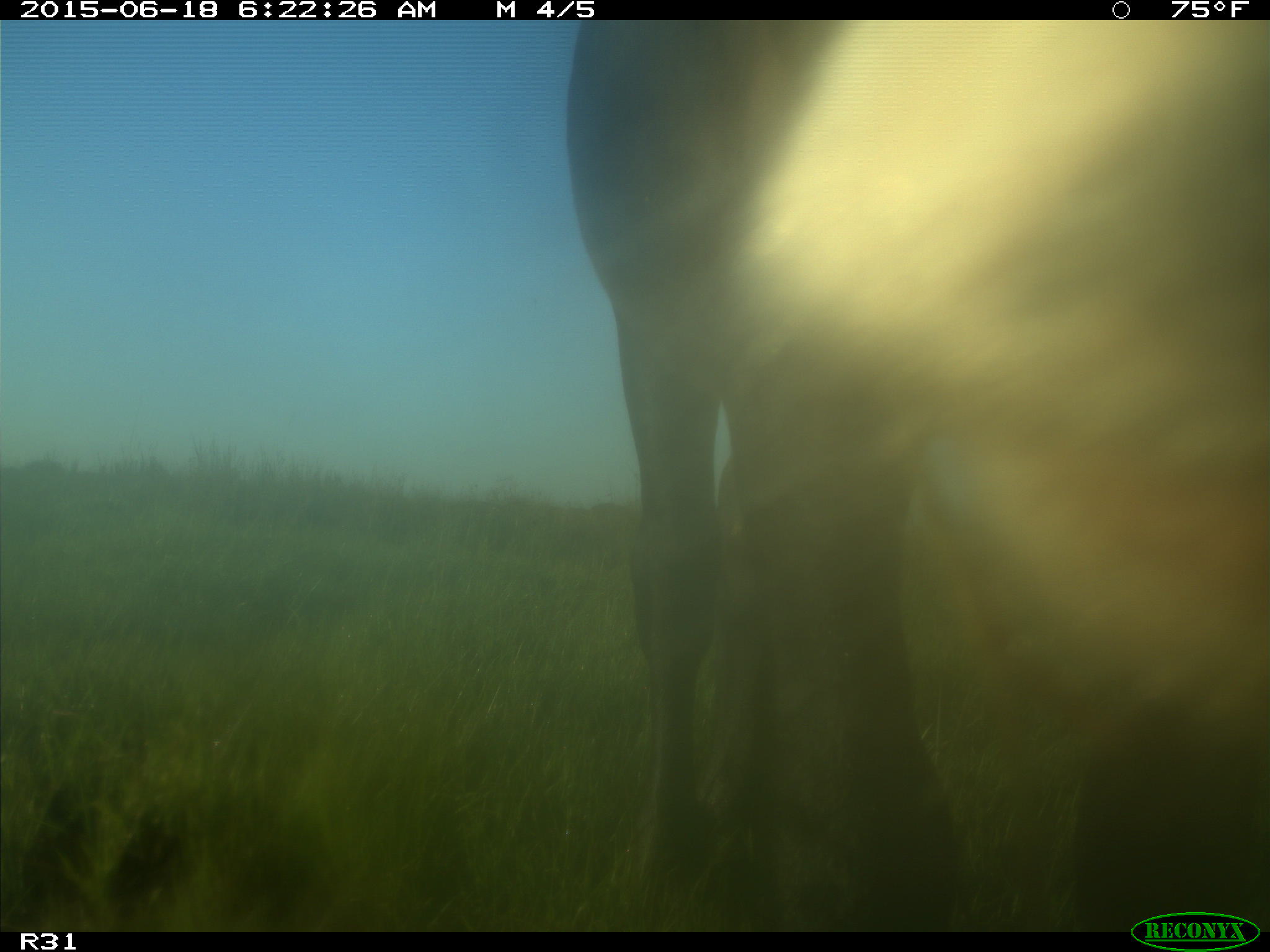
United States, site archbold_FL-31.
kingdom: Animalia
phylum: Chordata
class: Mammalia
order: Artiodactyla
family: Bovidae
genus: Bos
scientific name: Bos taurus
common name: domestic cow